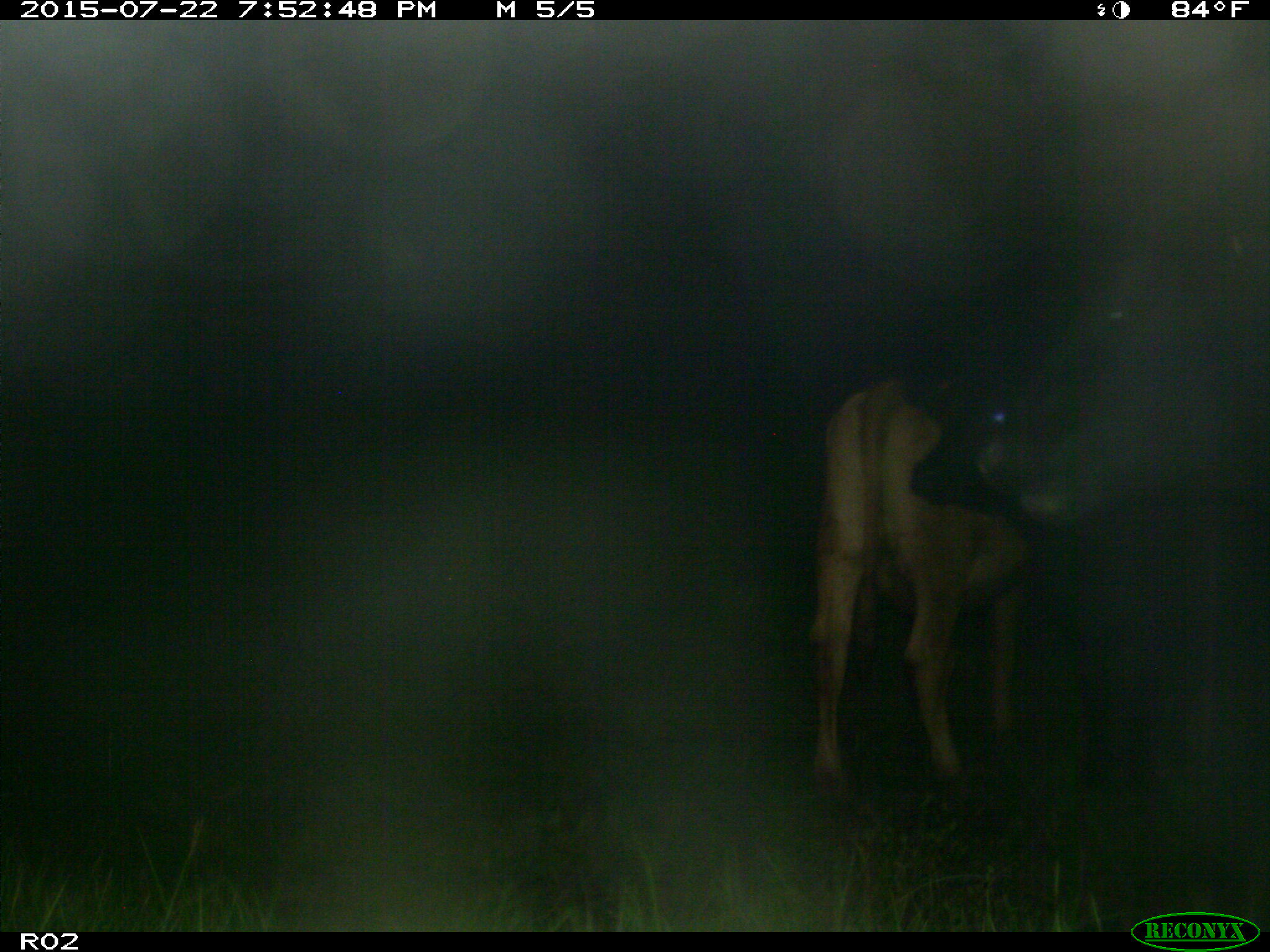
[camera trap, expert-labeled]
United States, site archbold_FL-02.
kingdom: Animalia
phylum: Chordata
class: Mammalia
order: Artiodactyla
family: Bovidae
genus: Bos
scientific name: Bos taurus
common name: domestic cow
Bos taurus (domestic cow).